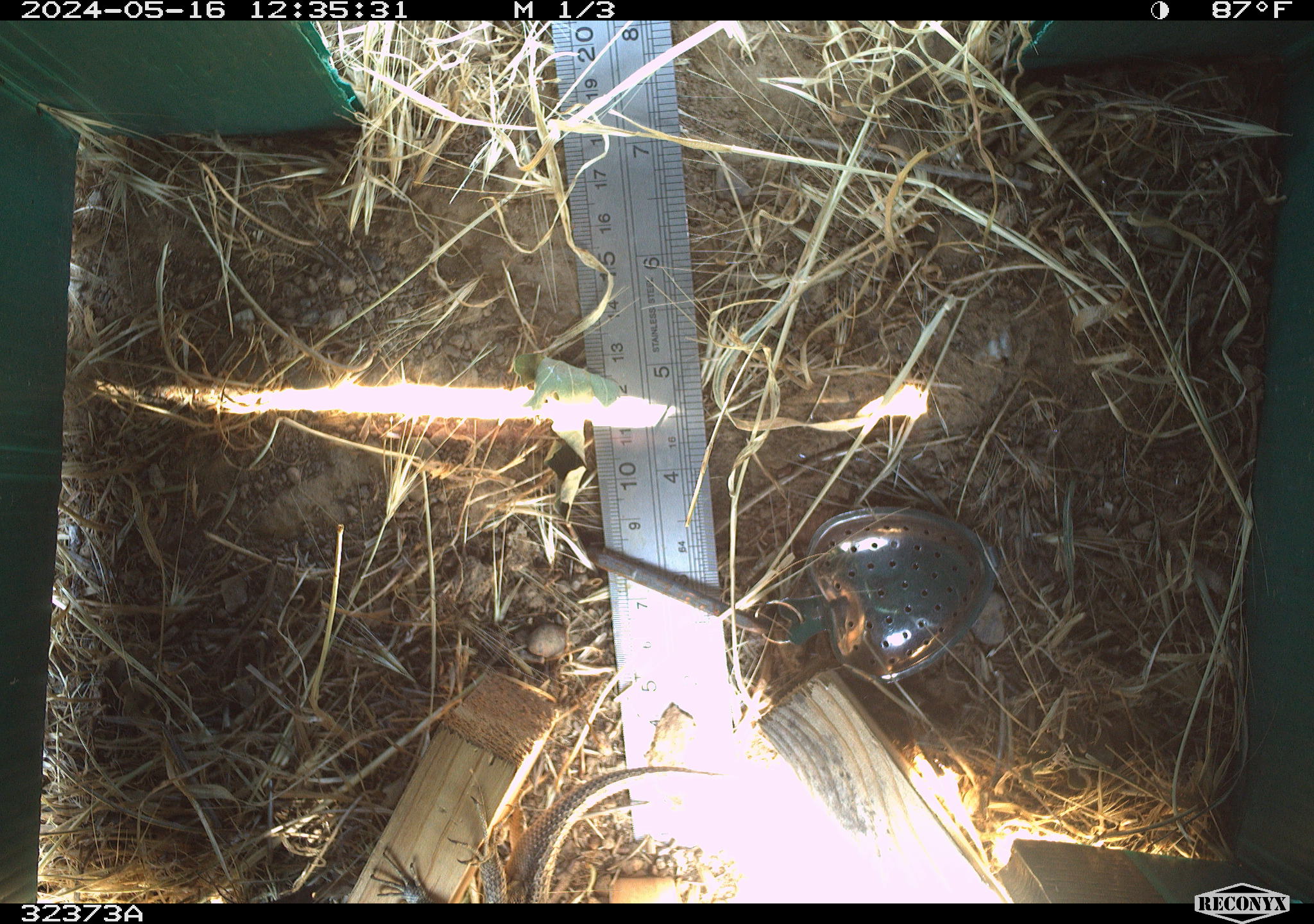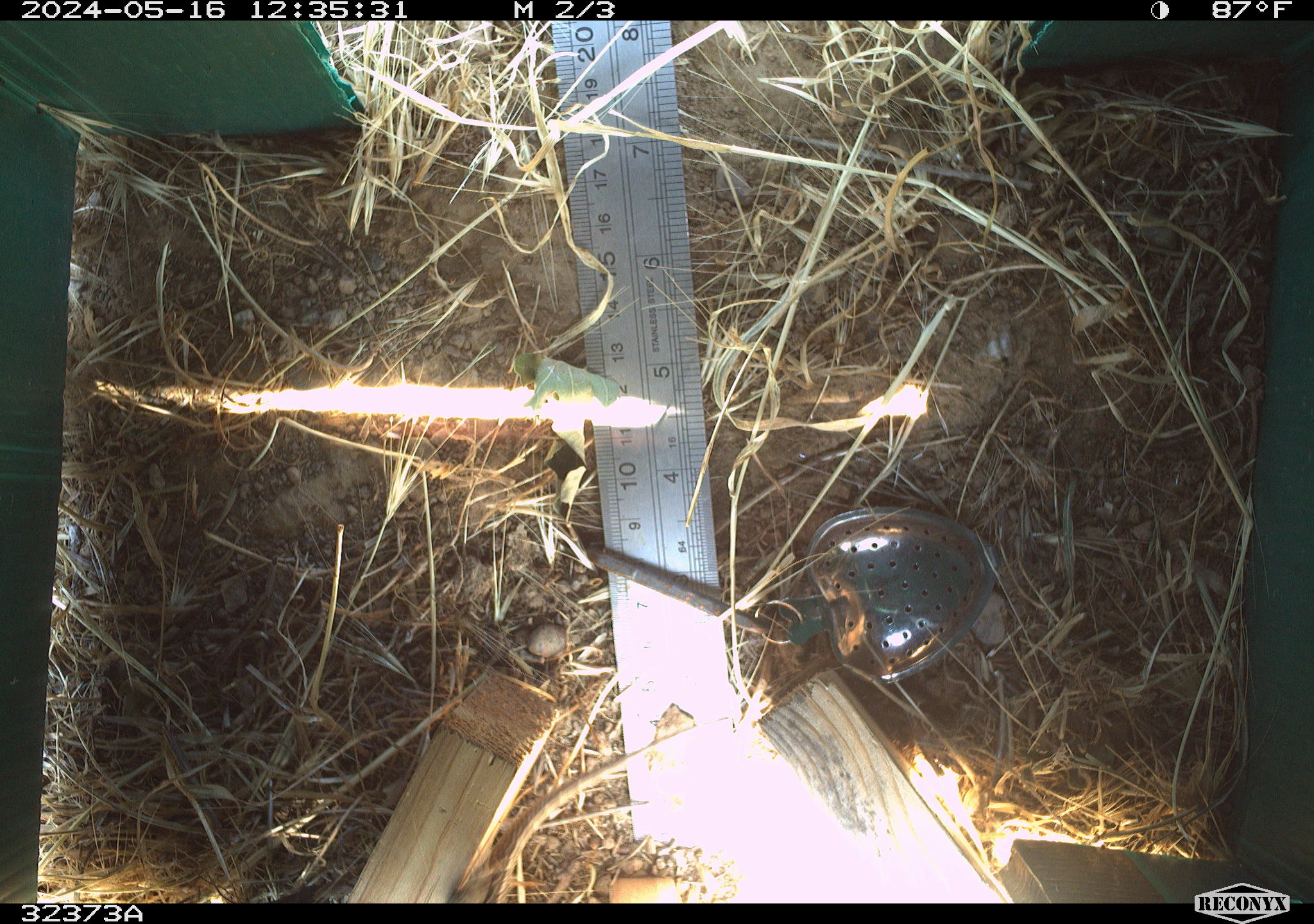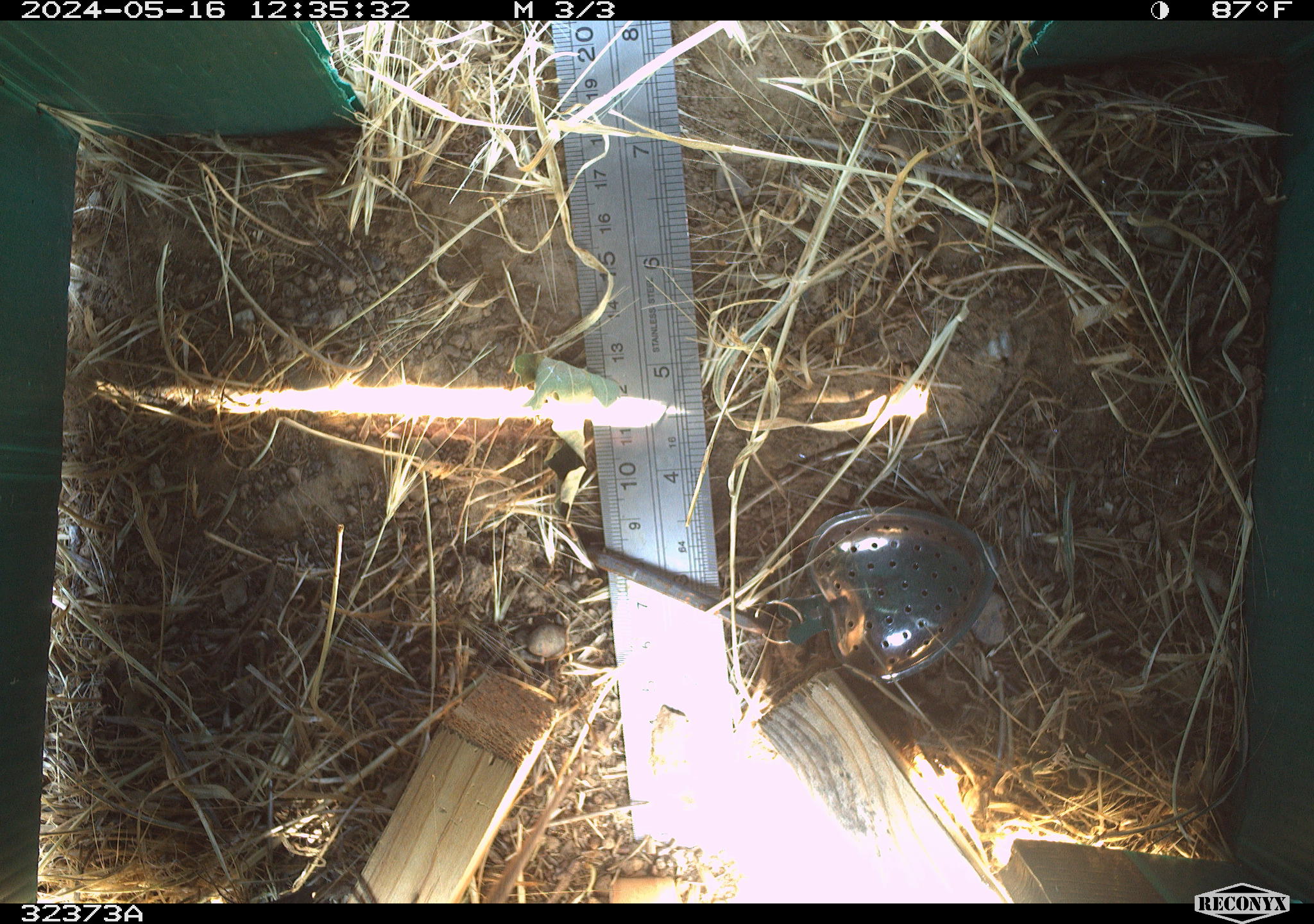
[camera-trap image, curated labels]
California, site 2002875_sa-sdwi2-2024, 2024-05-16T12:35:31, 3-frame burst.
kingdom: Animalia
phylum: Chordata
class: Reptilia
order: Squamata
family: Phrynosomatidae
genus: Sceloporus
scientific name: Sceloporus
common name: spiny lizards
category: sceloporus species